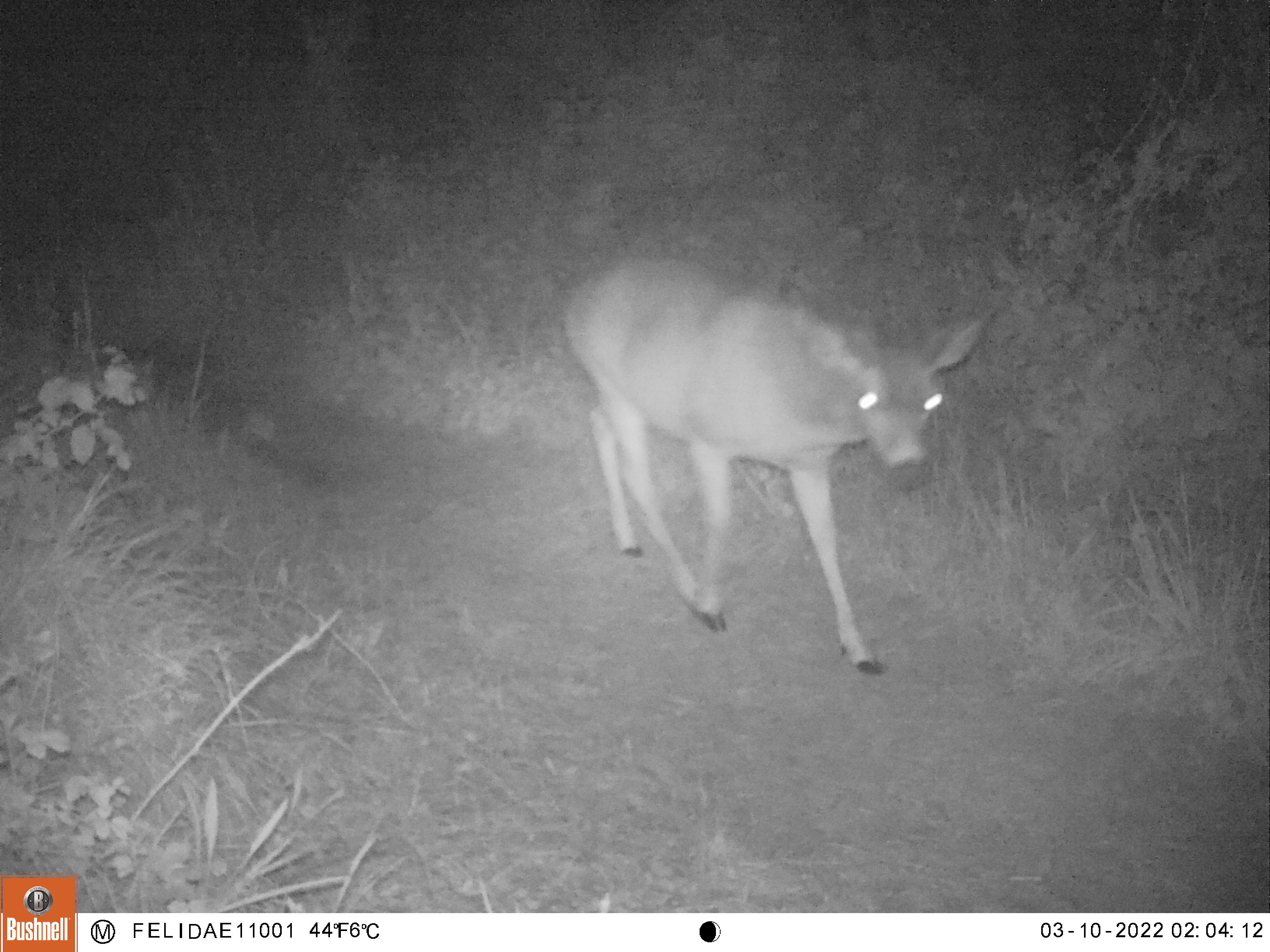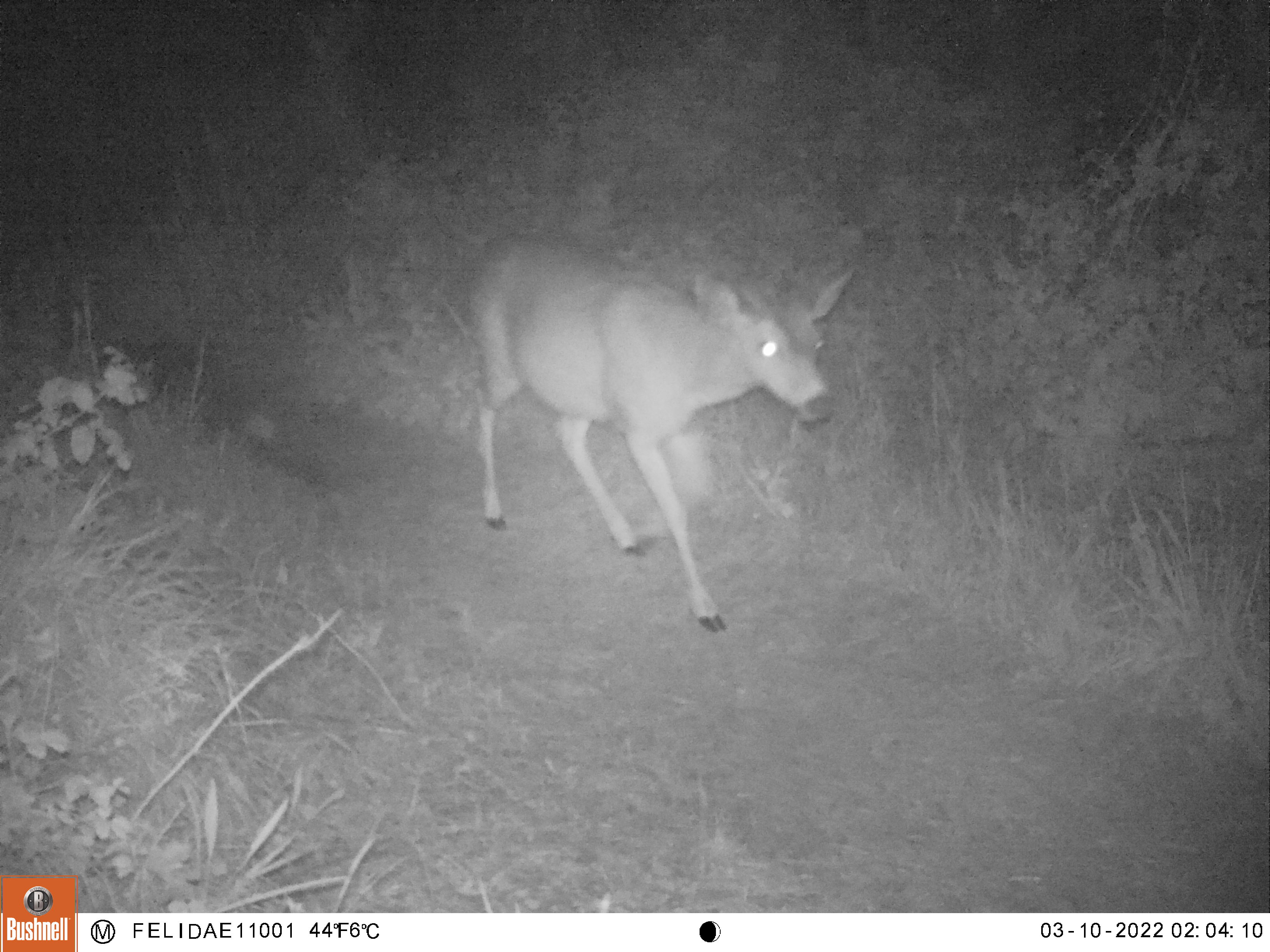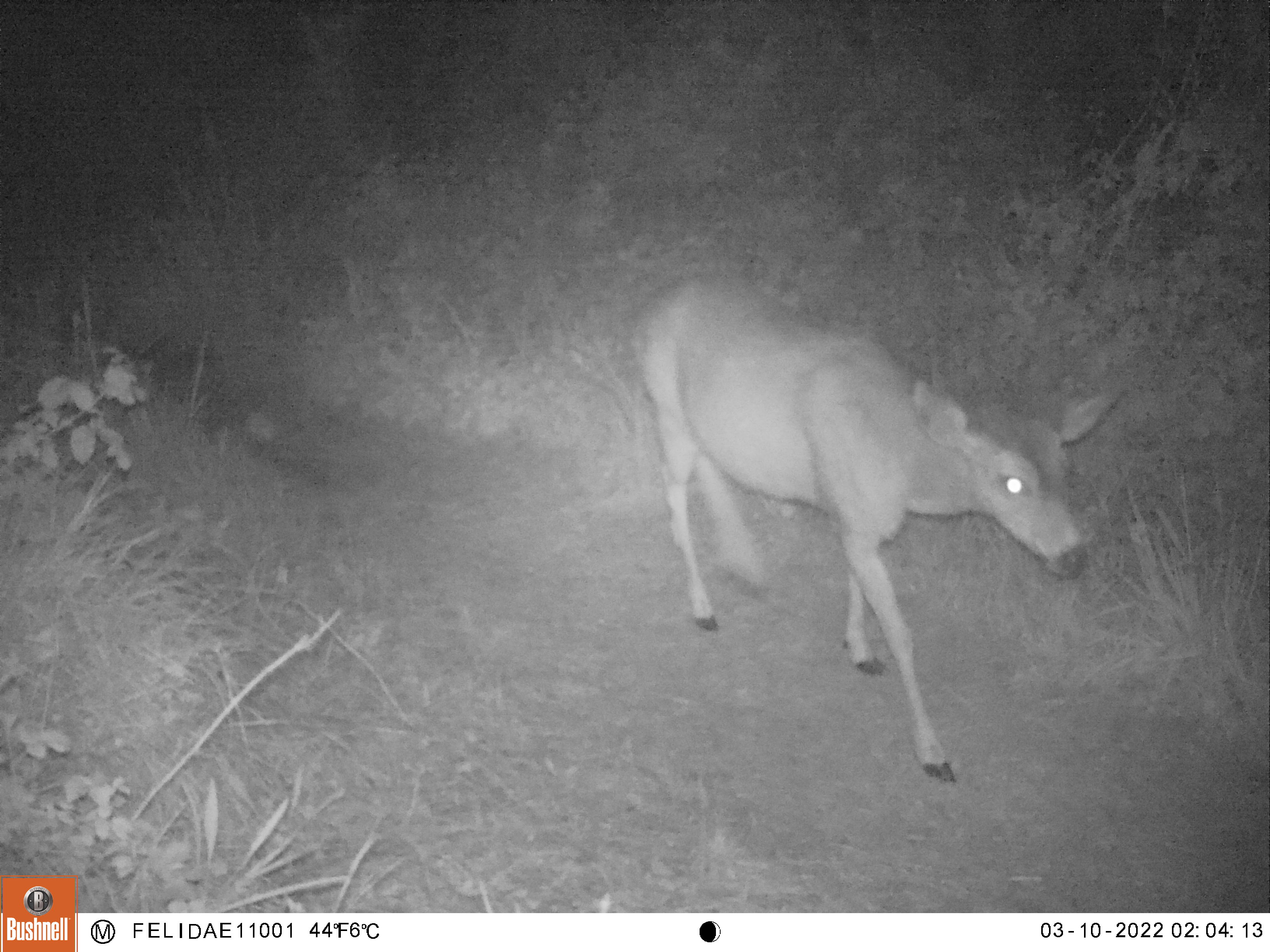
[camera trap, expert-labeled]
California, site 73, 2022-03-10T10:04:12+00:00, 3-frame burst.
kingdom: Animalia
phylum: Chordata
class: Mammalia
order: Artiodactyla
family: Cervidae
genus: Odocoileus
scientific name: Odocoileus hemionus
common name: mule deer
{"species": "mule deer (Odocoileus hemionus)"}